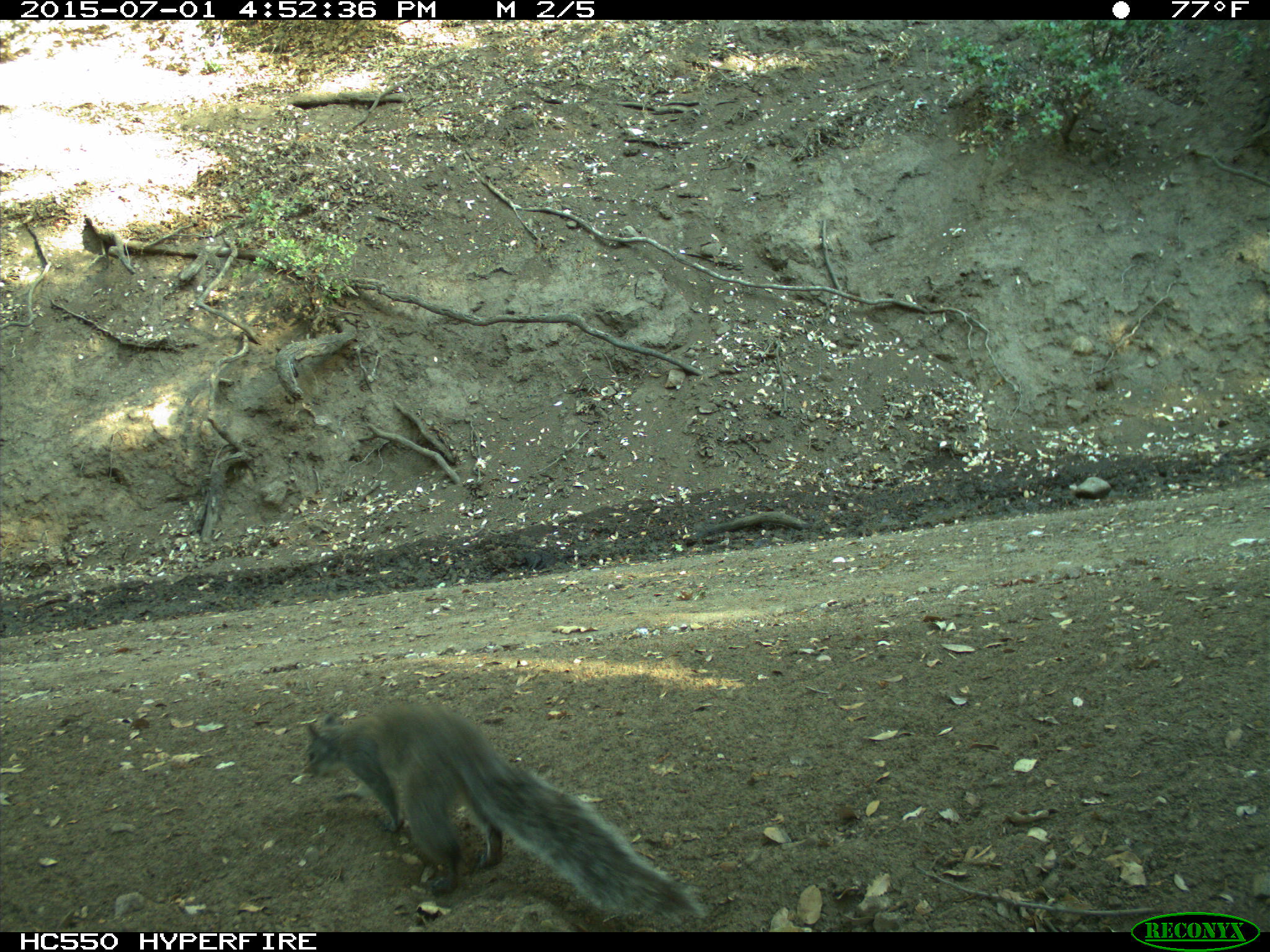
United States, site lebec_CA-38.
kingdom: Animalia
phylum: Chordata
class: Mammalia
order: Rodentia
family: Sciuridae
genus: Sciurus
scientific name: Sciurus carolinensis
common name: eastern gray squirrel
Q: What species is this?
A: Sciurus carolinensis (eastern gray squirrel).